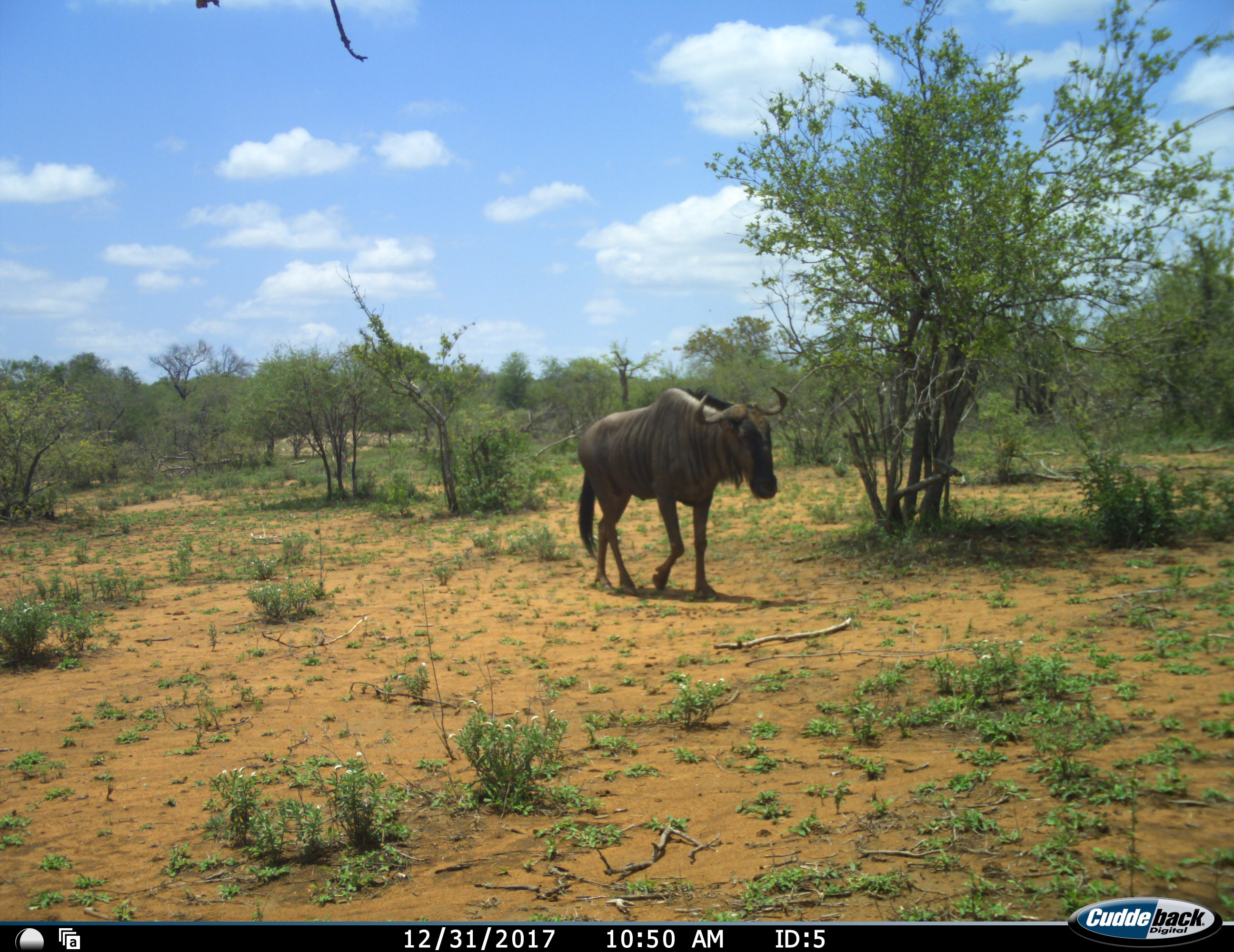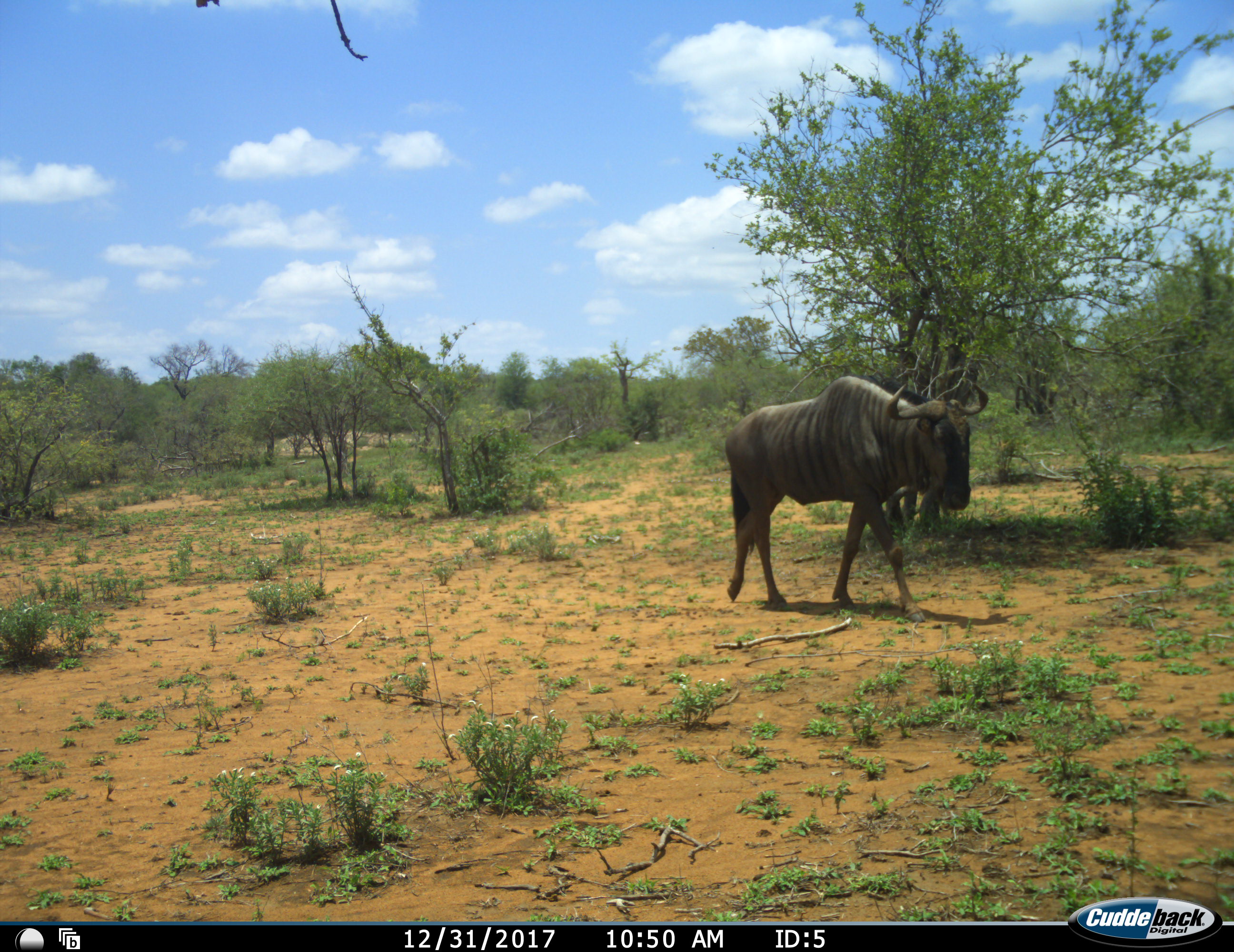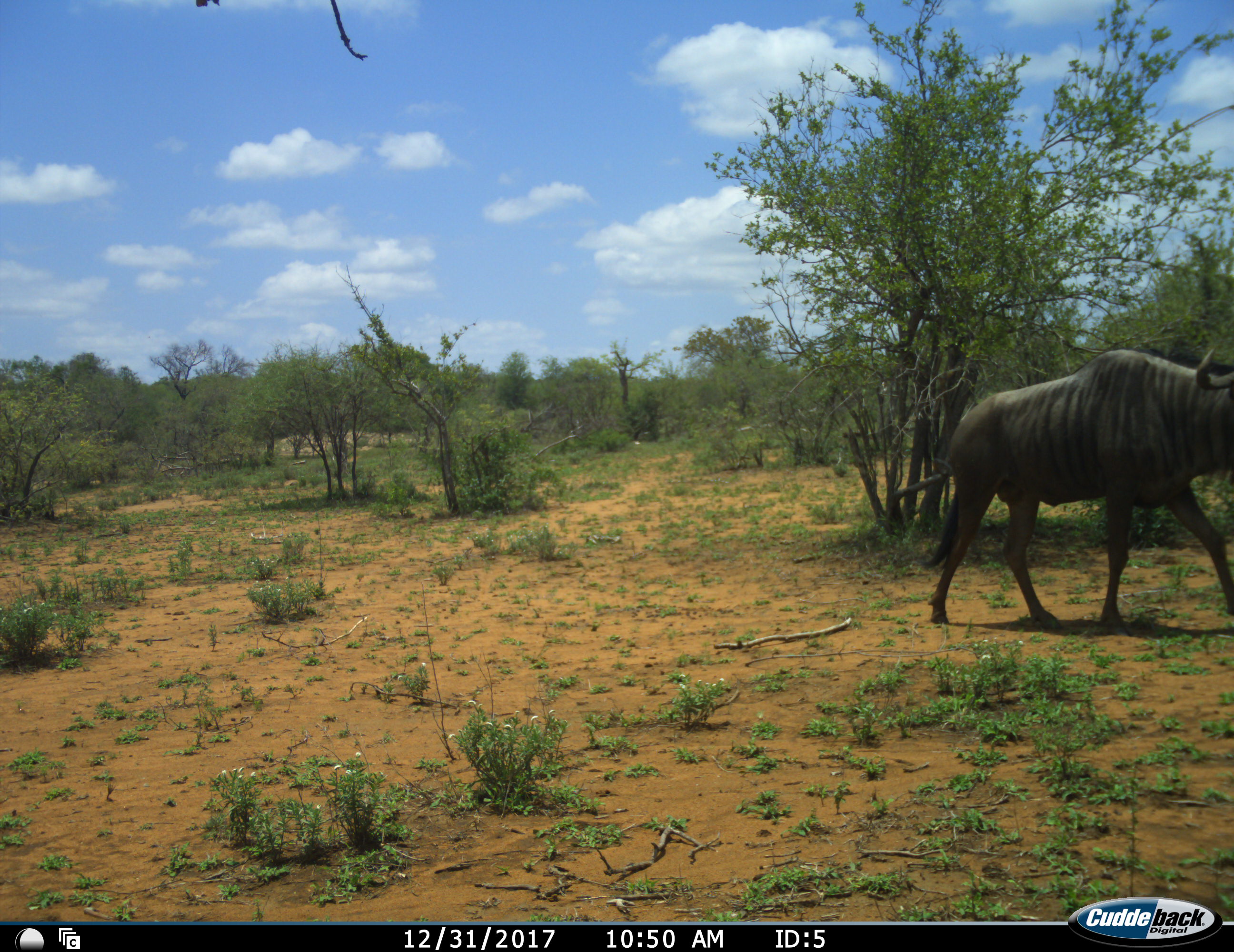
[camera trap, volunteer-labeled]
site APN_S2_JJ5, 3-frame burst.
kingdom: Animalia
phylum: Chordata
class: Mammalia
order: Artiodactyla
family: Bovidae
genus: Connochaetes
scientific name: Connochaetes taurinus taurinus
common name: blue wildebeest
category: wildebeestblue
Wildebeestblue (blue wildebeest) (Connochaetes taurinus taurinus), count 1. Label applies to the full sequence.